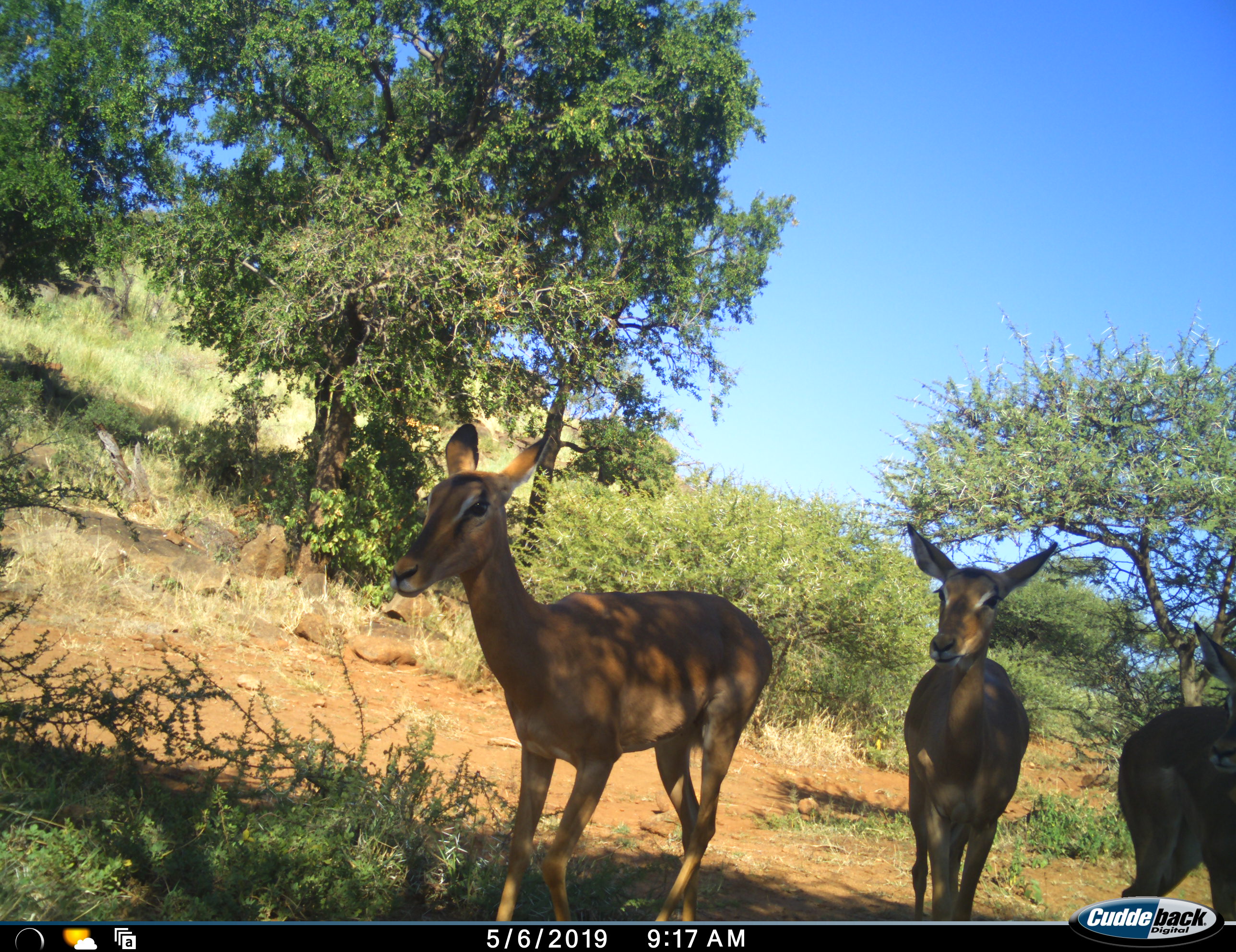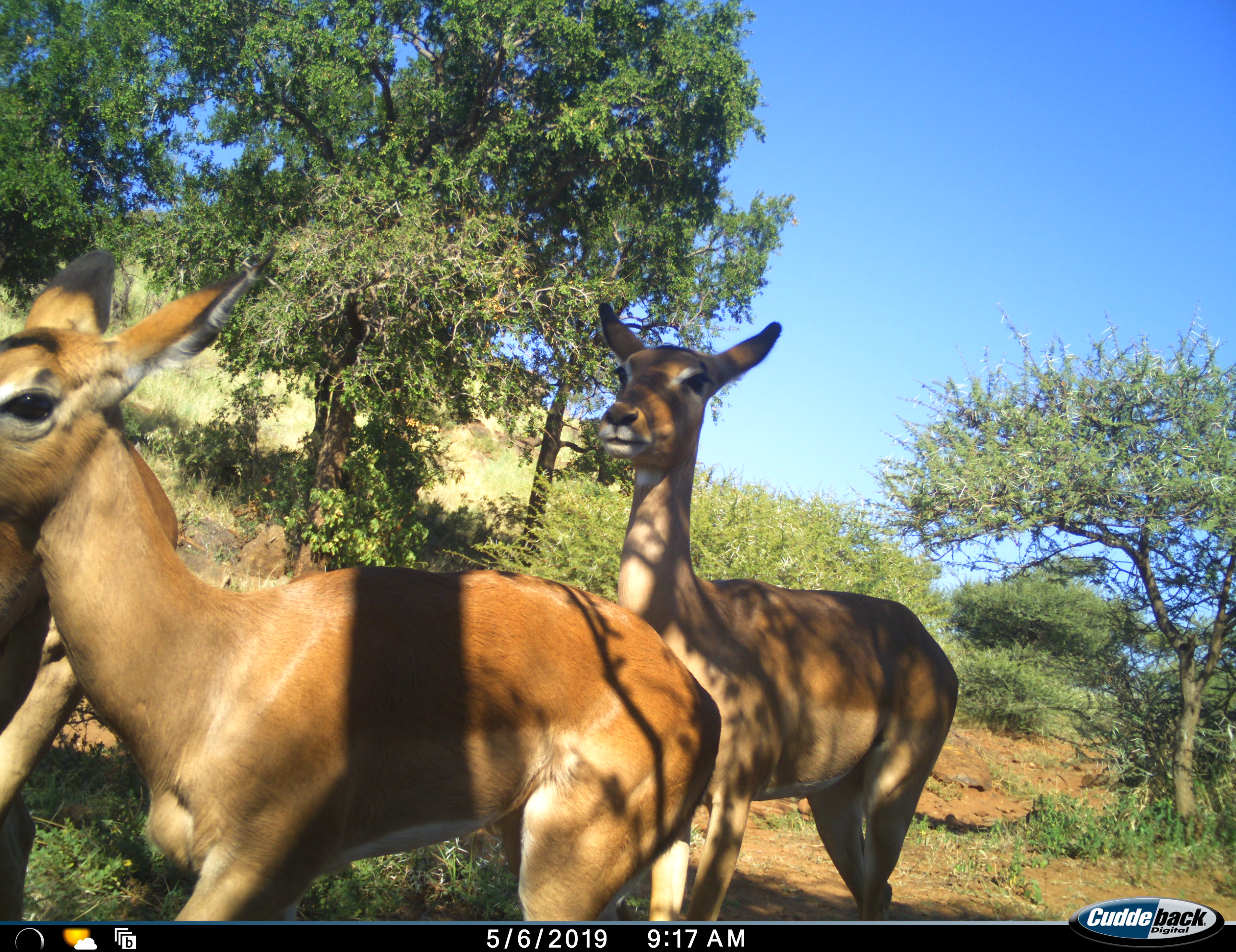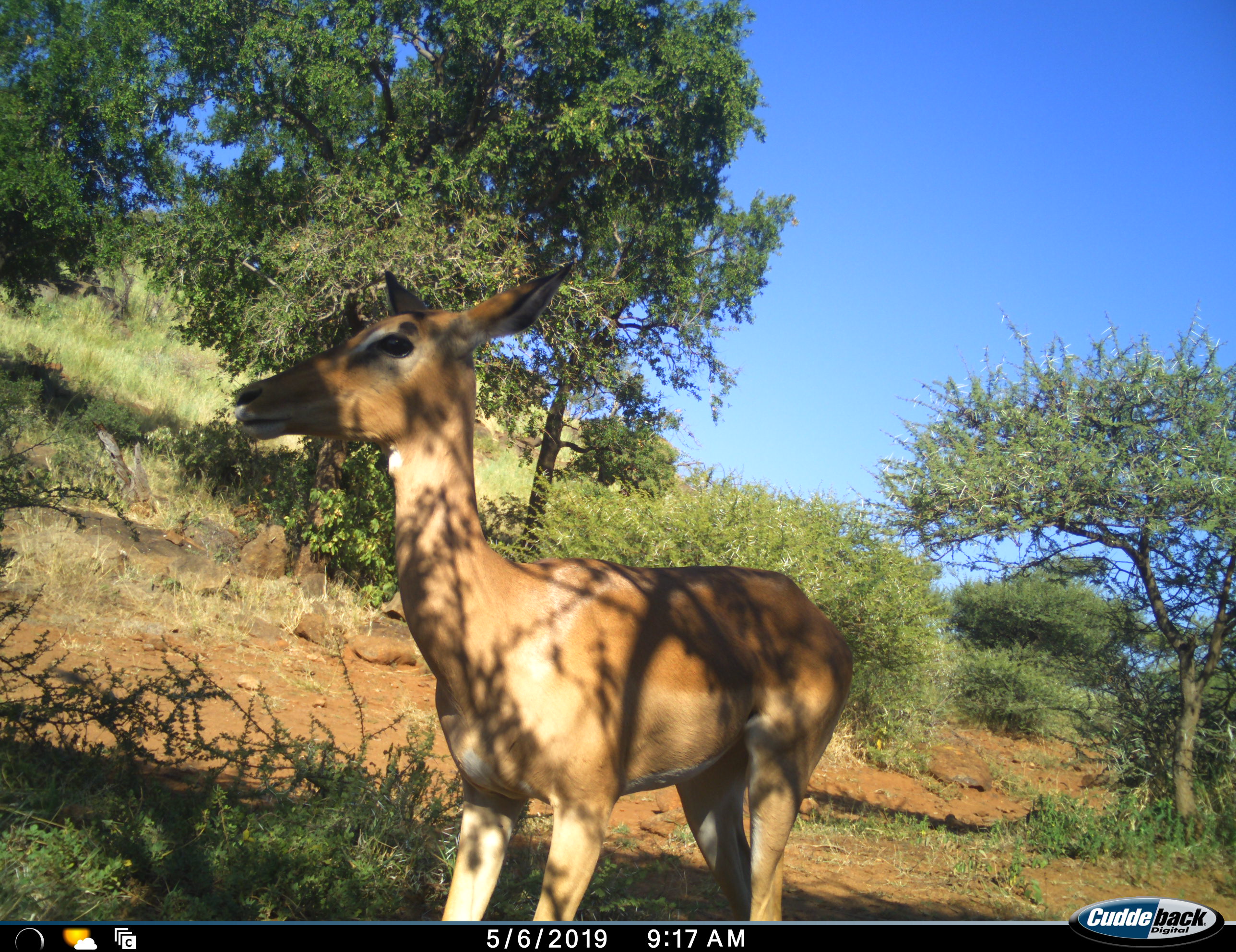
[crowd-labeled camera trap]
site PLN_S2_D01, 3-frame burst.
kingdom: Animalia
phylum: Chordata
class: Mammalia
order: Artiodactyla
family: Bovidae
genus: Aepyceros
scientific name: Aepyceros melampus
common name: impala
Impala (Aepyceros melampus), count 3. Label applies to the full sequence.